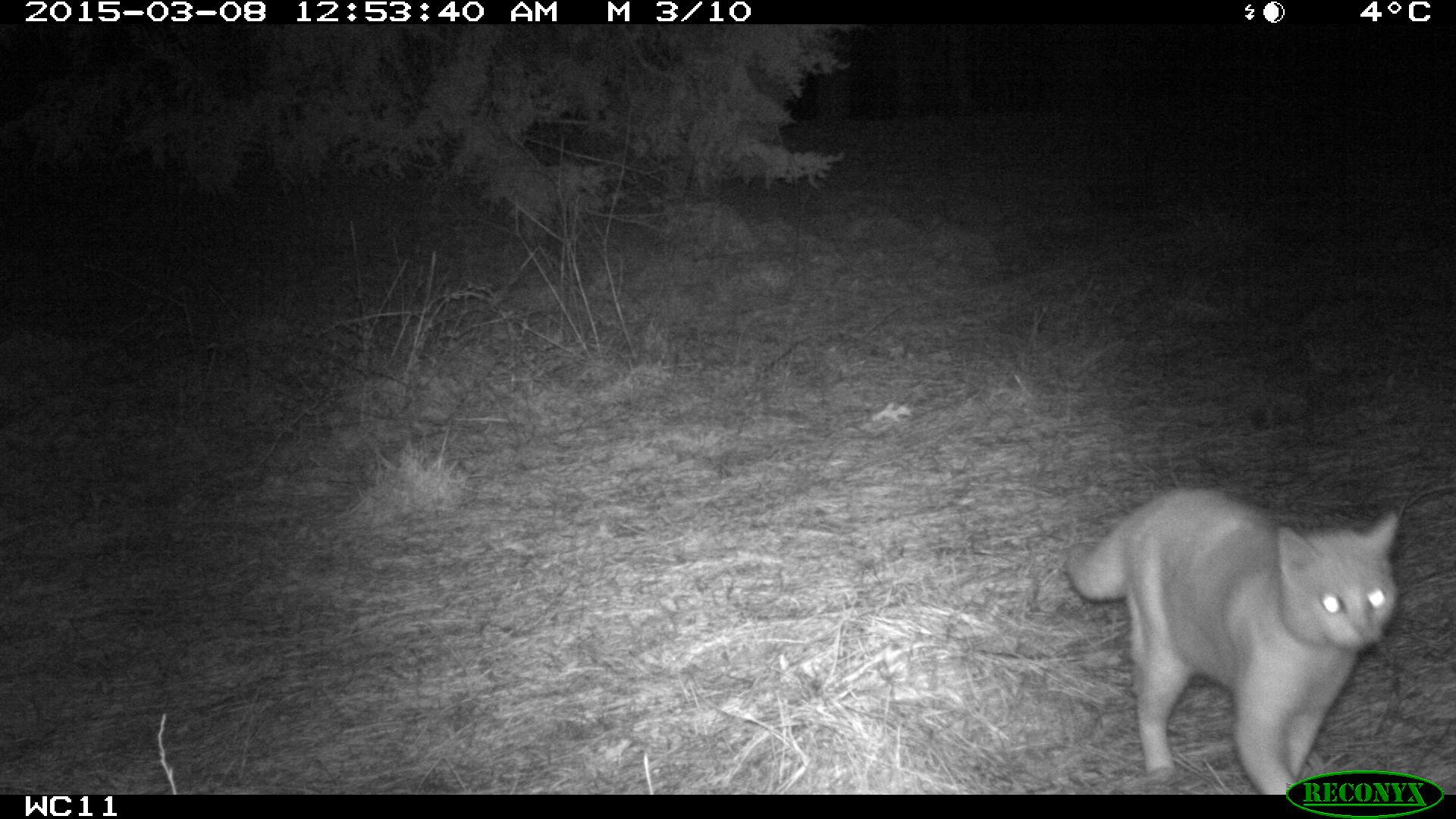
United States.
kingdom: Animalia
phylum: Chordata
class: Mammalia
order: Carnivora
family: Felidae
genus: Felis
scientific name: Felis catus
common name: domestic cat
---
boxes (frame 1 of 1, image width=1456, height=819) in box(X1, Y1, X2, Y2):
Domestic Cat: box(1058, 485, 1423, 787)